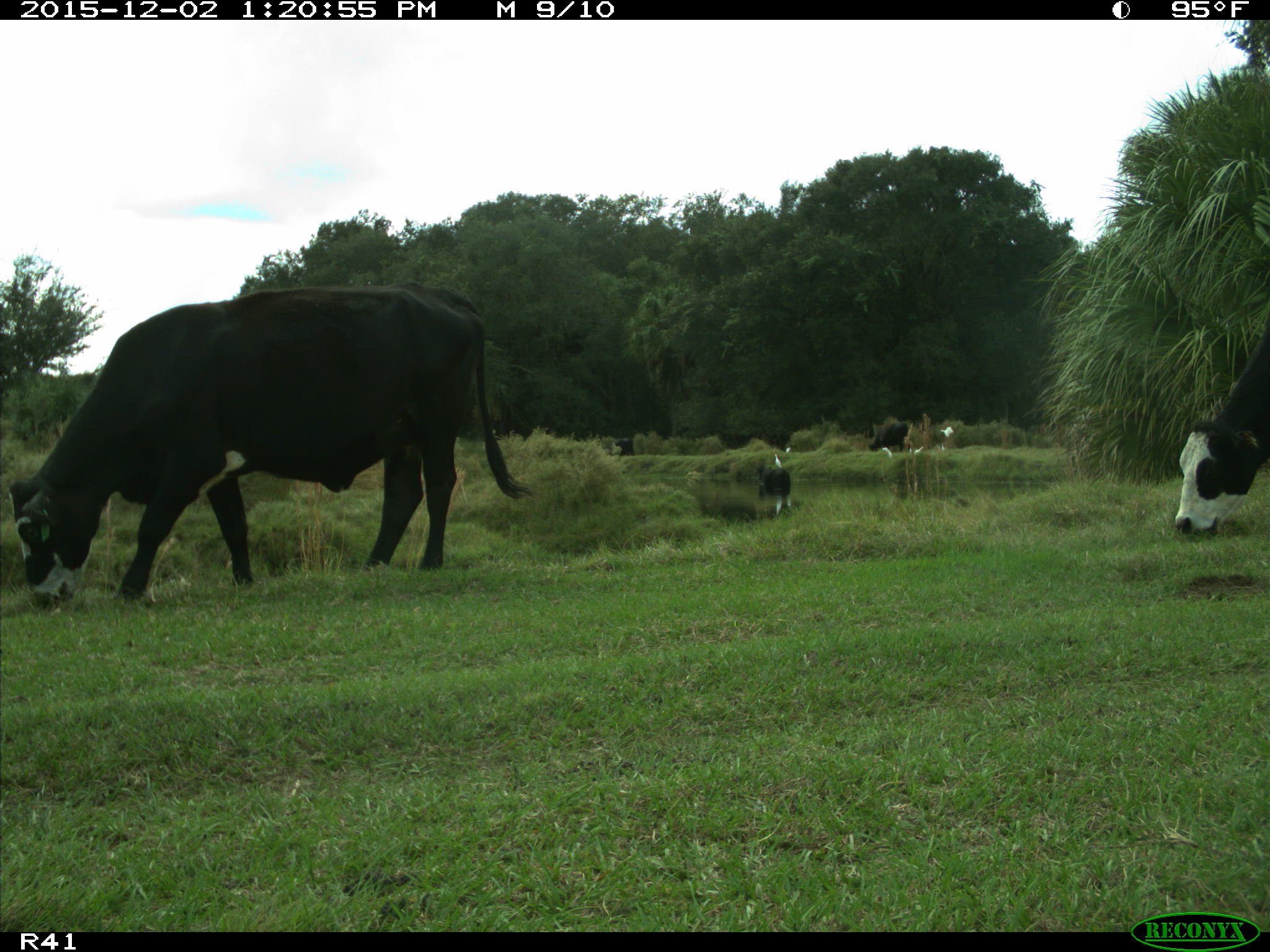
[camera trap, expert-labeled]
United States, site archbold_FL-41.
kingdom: Animalia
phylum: Chordata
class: Mammalia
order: Artiodactyla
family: Bovidae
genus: Bos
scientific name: Bos taurus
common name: domestic cow